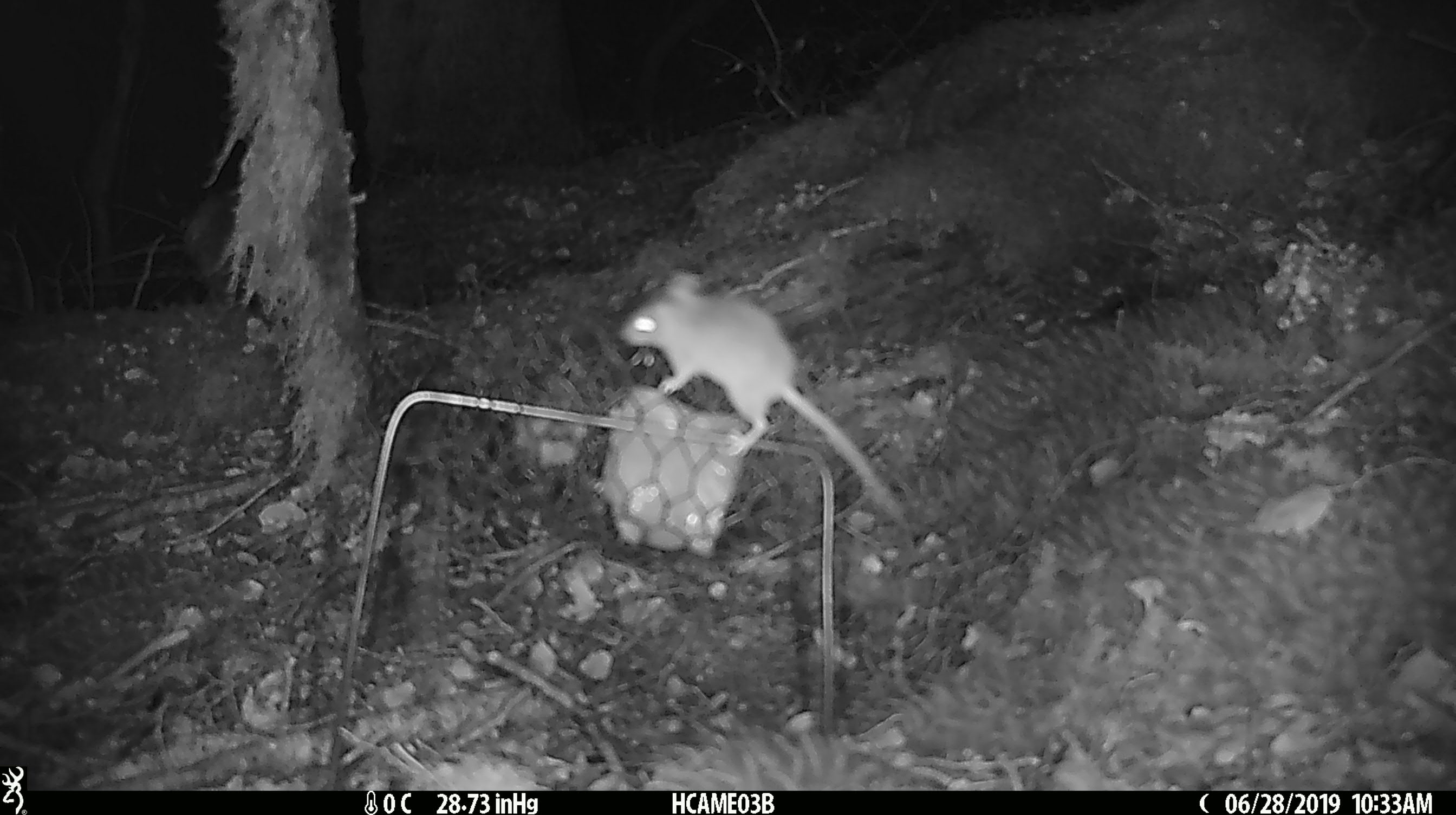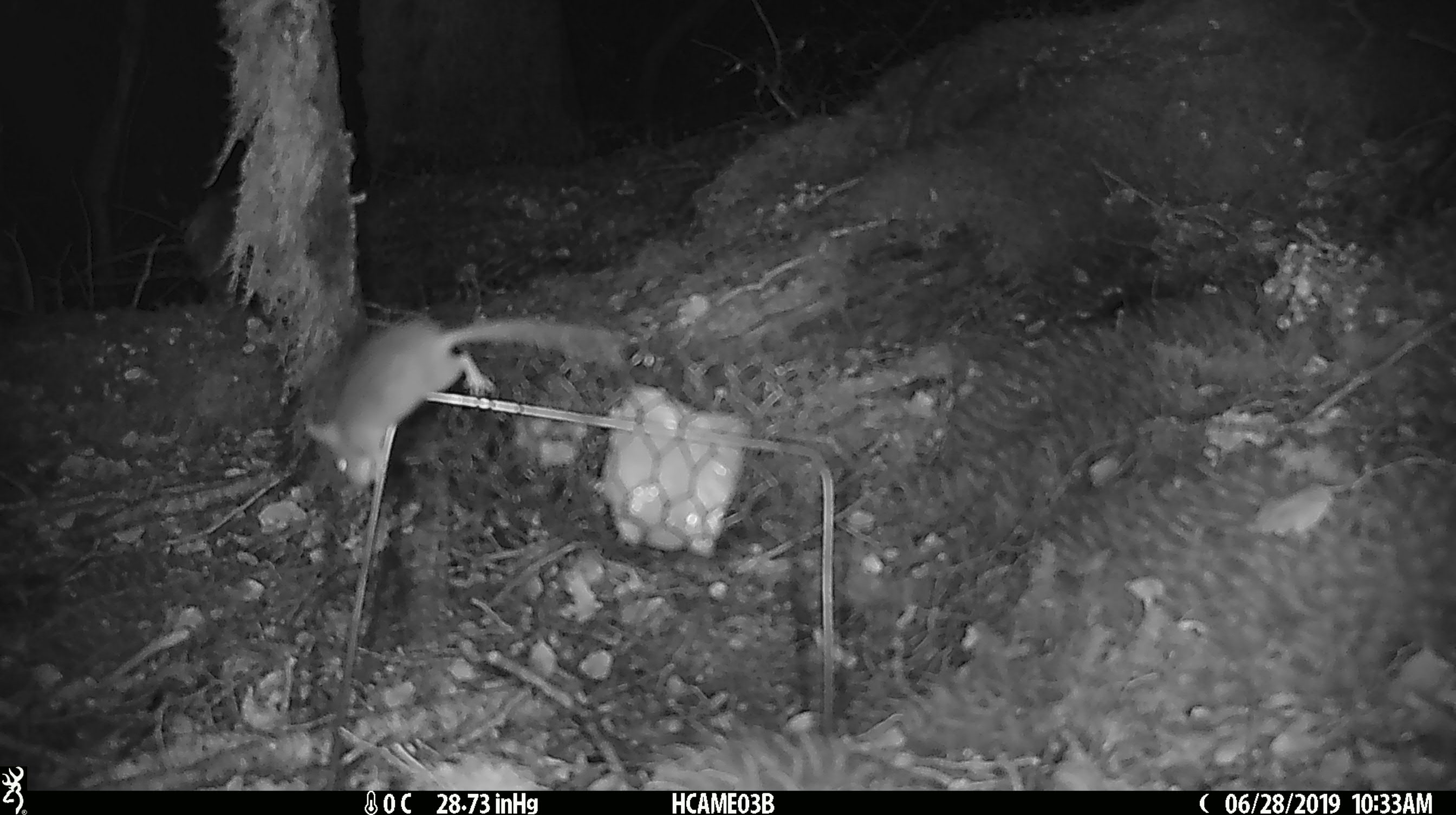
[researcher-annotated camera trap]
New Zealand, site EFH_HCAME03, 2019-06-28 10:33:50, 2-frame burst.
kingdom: Animalia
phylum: Chordata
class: Mammalia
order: Rodentia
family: Muridae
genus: Mus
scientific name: Mus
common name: mouse